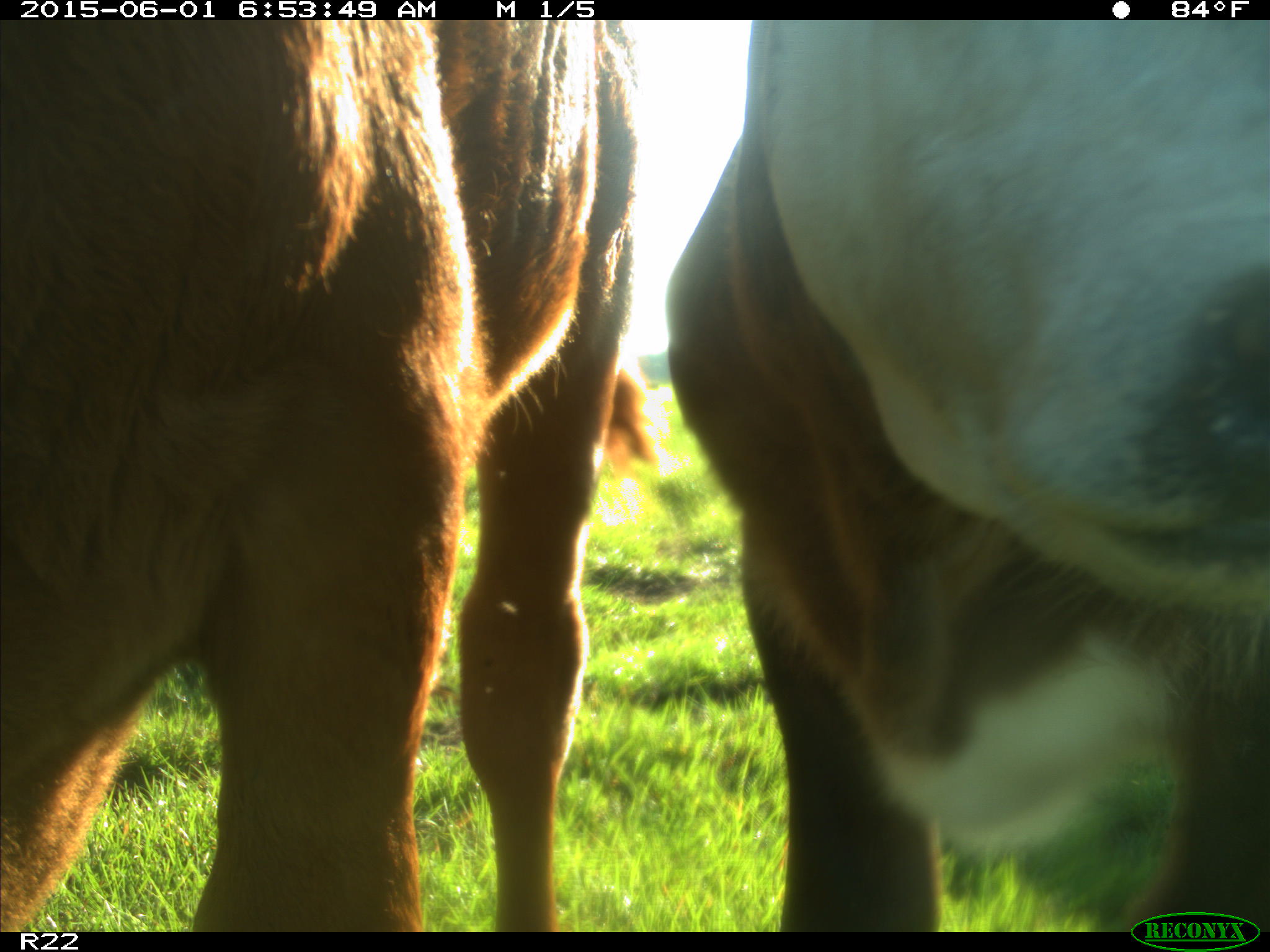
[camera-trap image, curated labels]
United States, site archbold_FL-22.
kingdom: Animalia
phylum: Chordata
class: Mammalia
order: Artiodactyla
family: Bovidae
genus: Bos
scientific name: Bos taurus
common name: domestic cow